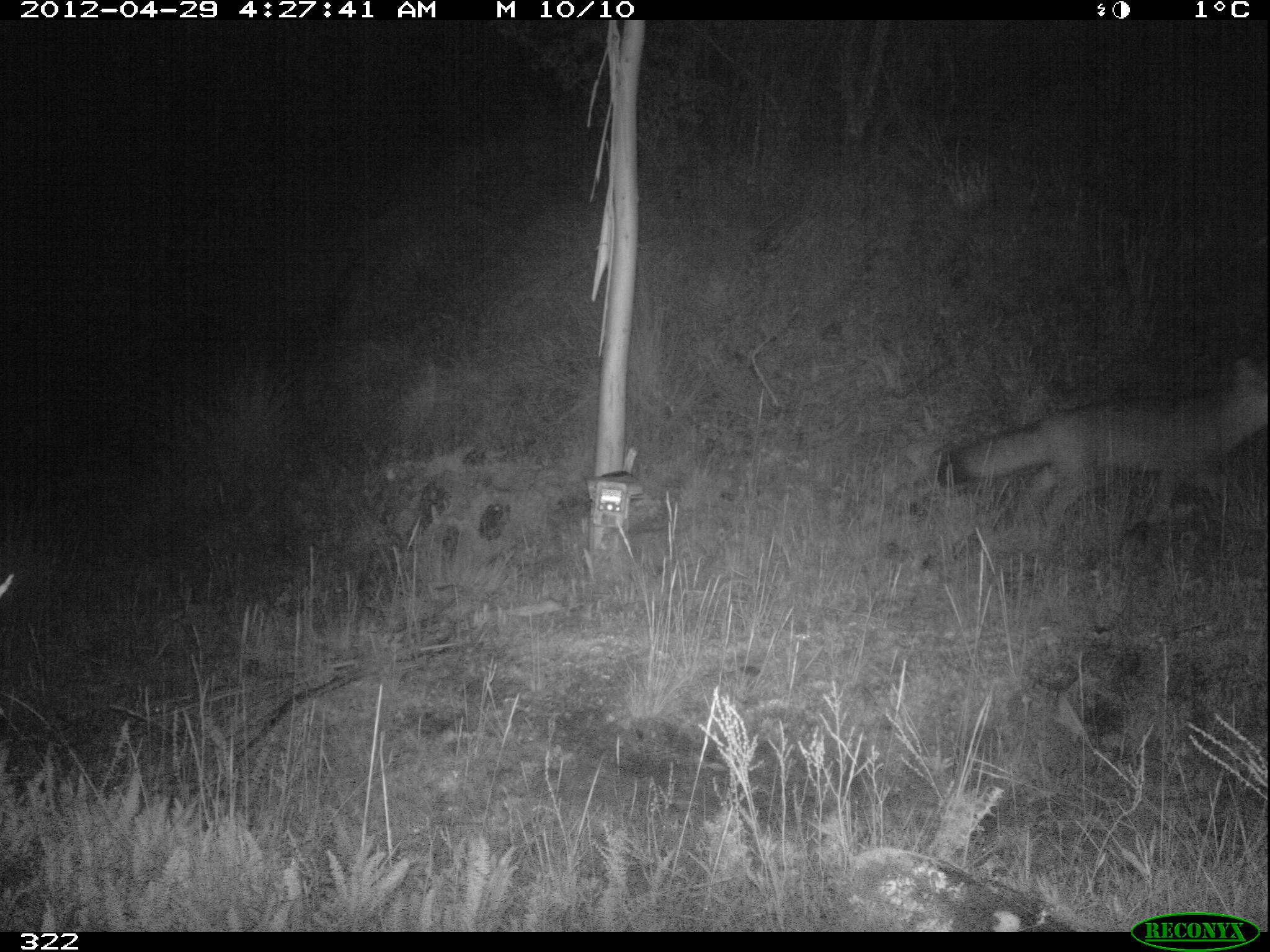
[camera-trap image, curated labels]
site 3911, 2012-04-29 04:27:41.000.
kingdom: Animalia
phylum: Chordata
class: Mammalia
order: Carnivora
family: Canidae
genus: Lycalopex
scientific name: Lycalopex culpaeus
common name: culpeo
Lycalopex culpaeus (culpeo).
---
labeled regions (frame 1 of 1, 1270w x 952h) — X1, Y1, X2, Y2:
lycalopex culpaeus: 932, 355, 1268, 525